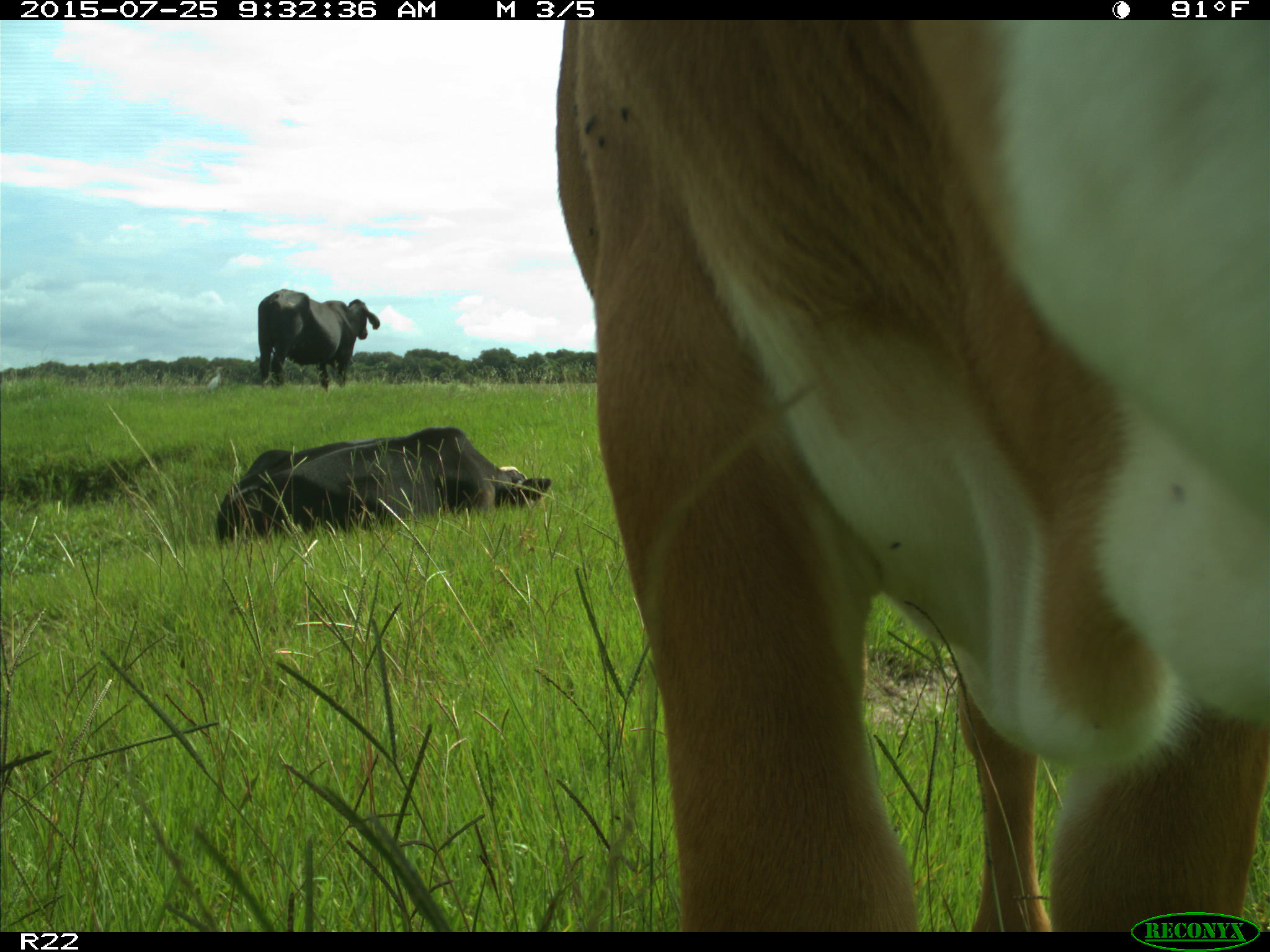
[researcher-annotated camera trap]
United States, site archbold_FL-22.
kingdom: Animalia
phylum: Chordata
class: Mammalia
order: Artiodactyla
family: Bovidae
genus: Bos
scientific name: Bos taurus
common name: domestic cow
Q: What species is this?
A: Bos taurus (domestic cow).